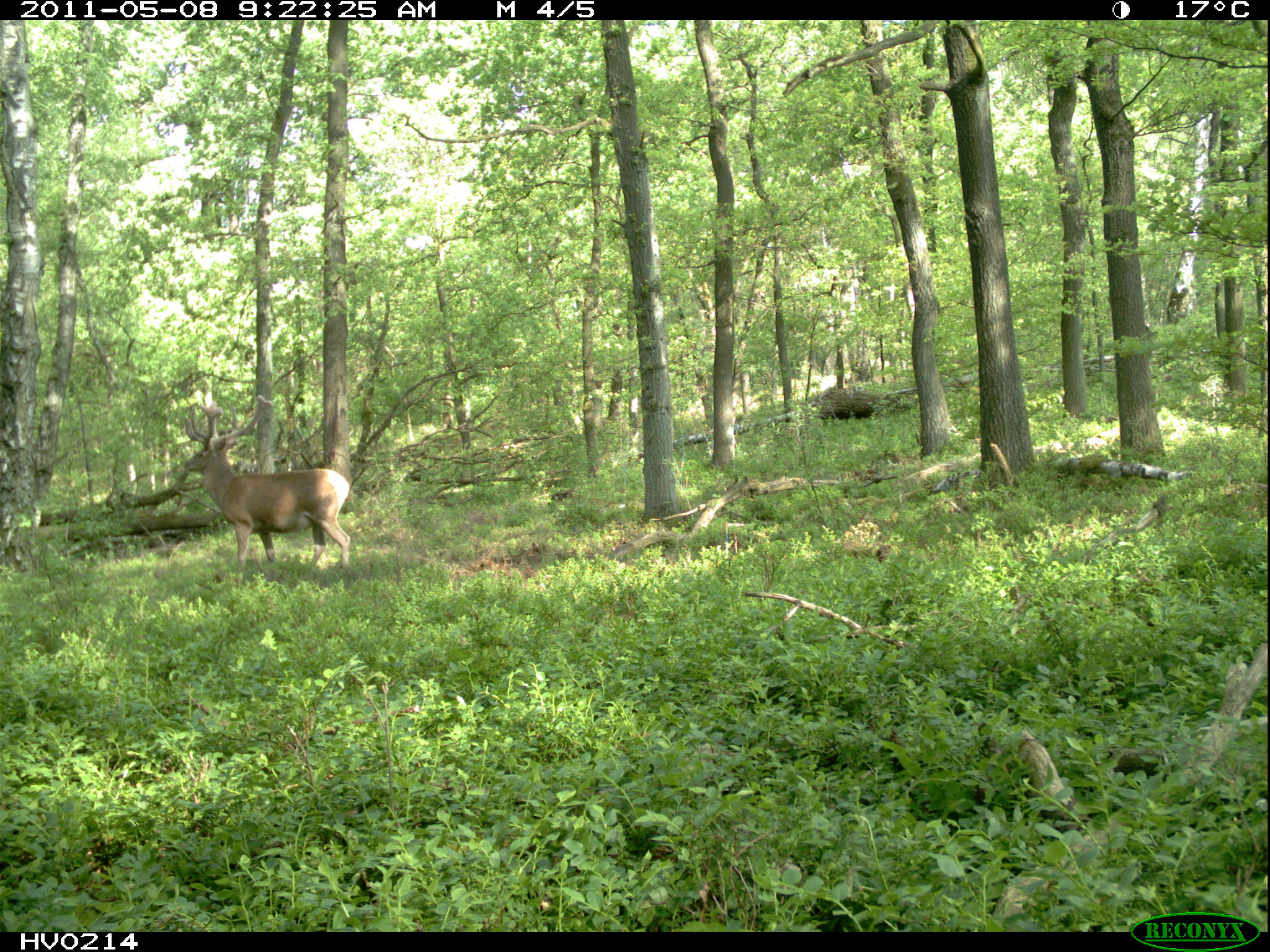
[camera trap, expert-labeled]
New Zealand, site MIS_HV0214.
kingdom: Animalia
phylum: Chordata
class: Mammalia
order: Artiodactyla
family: Cervidae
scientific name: Cervidae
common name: deer